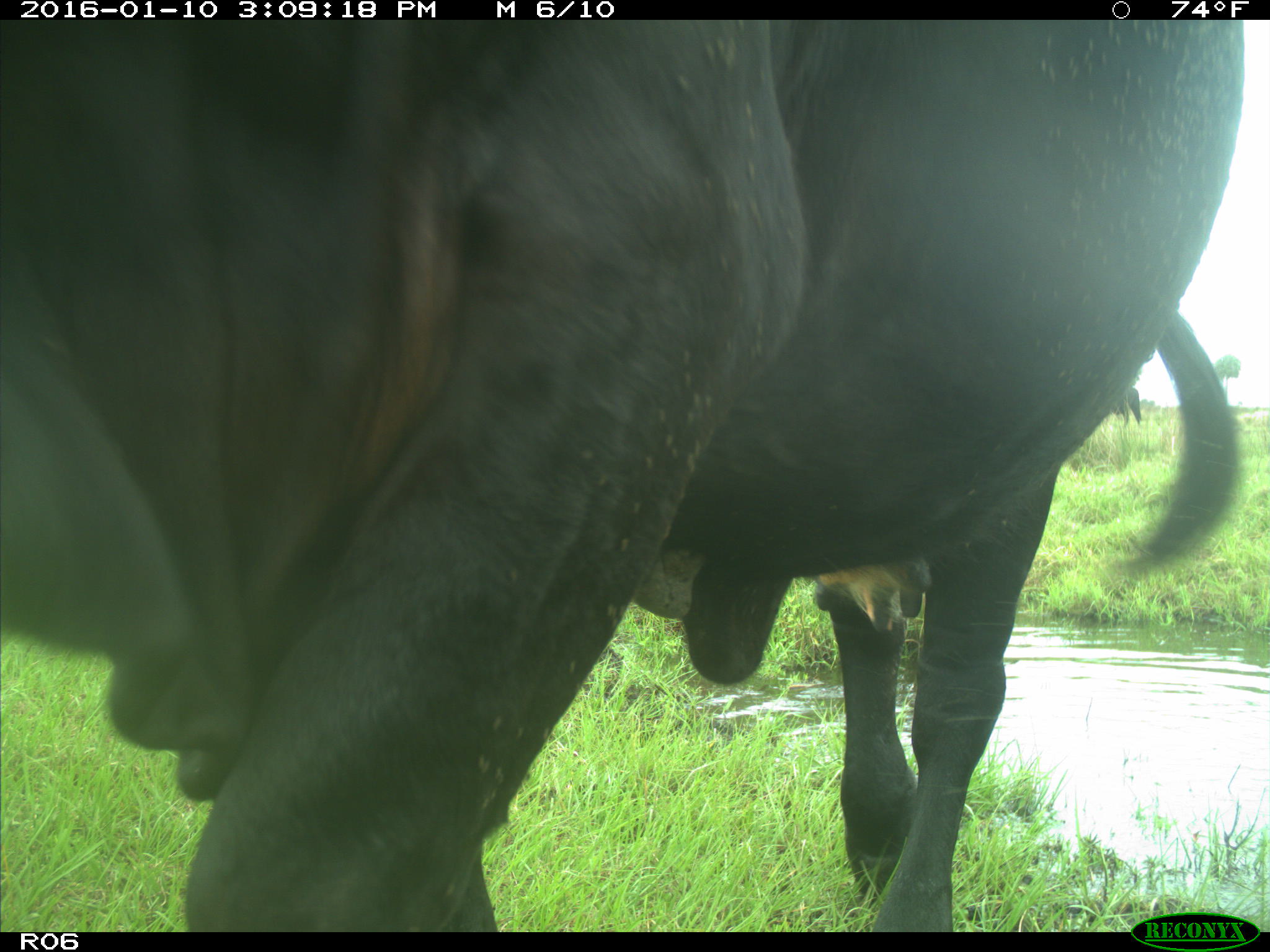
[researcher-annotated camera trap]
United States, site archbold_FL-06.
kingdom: Animalia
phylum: Chordata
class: Mammalia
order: Artiodactyla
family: Bovidae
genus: Bos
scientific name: Bos taurus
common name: domestic cow